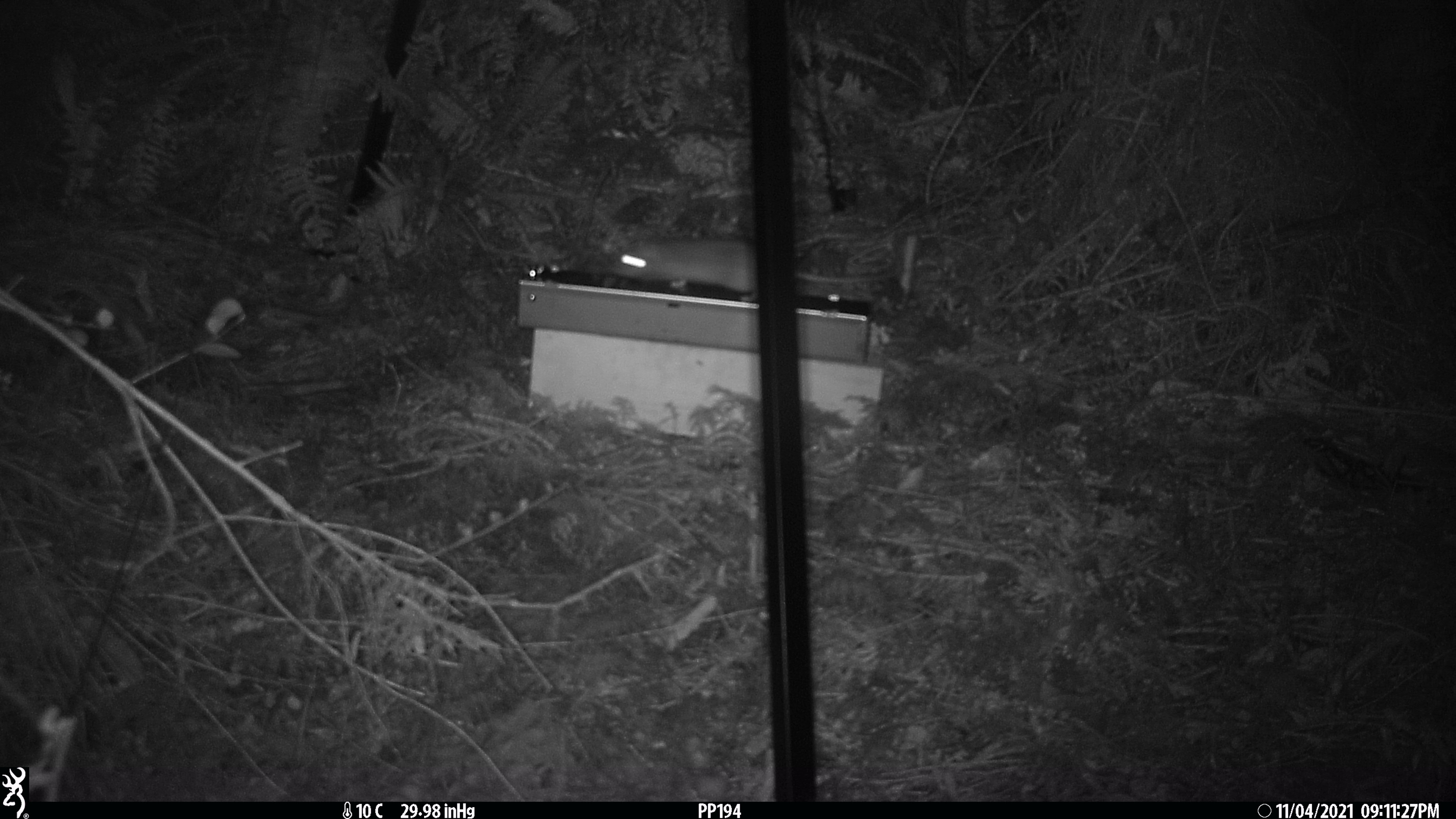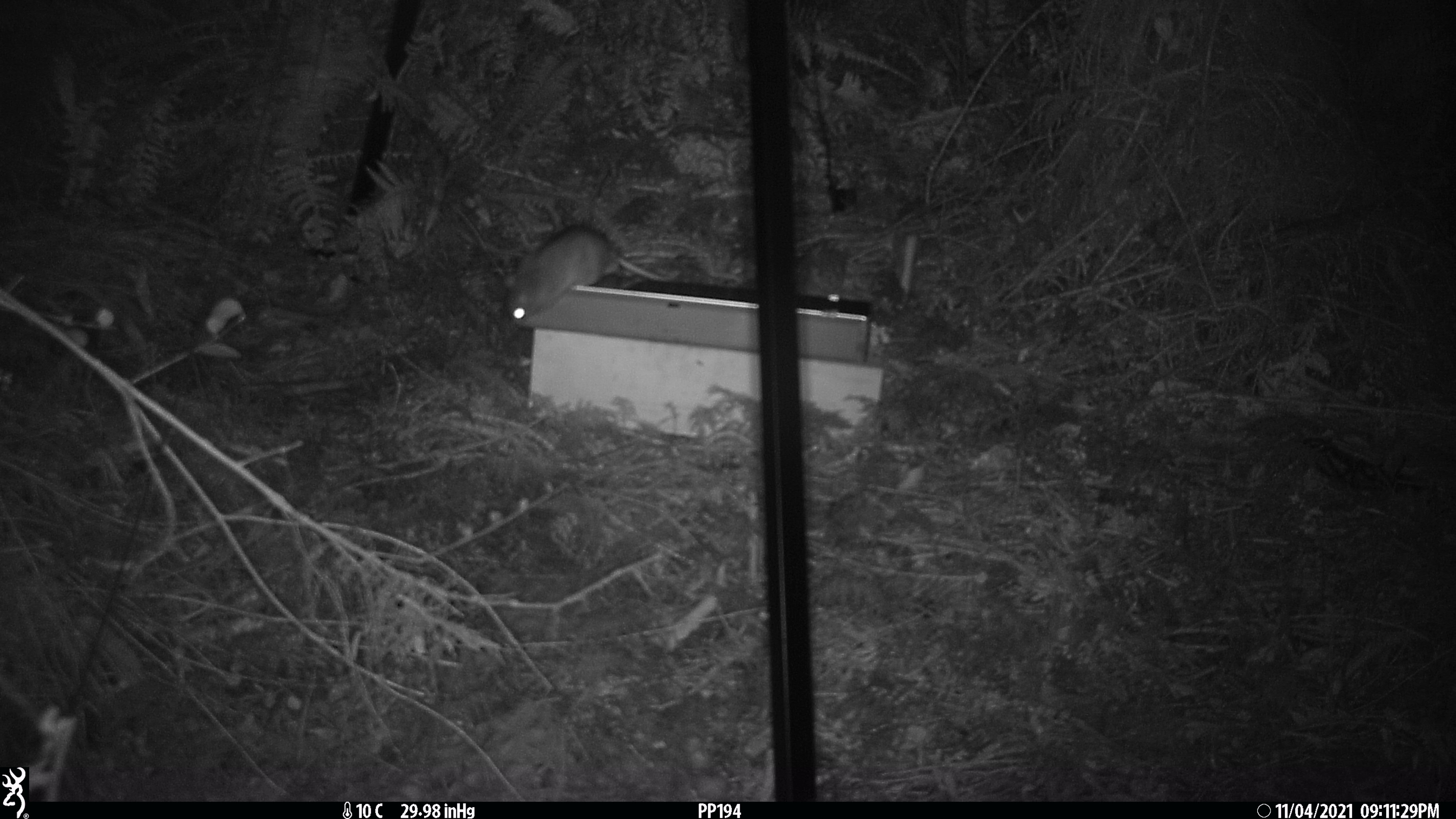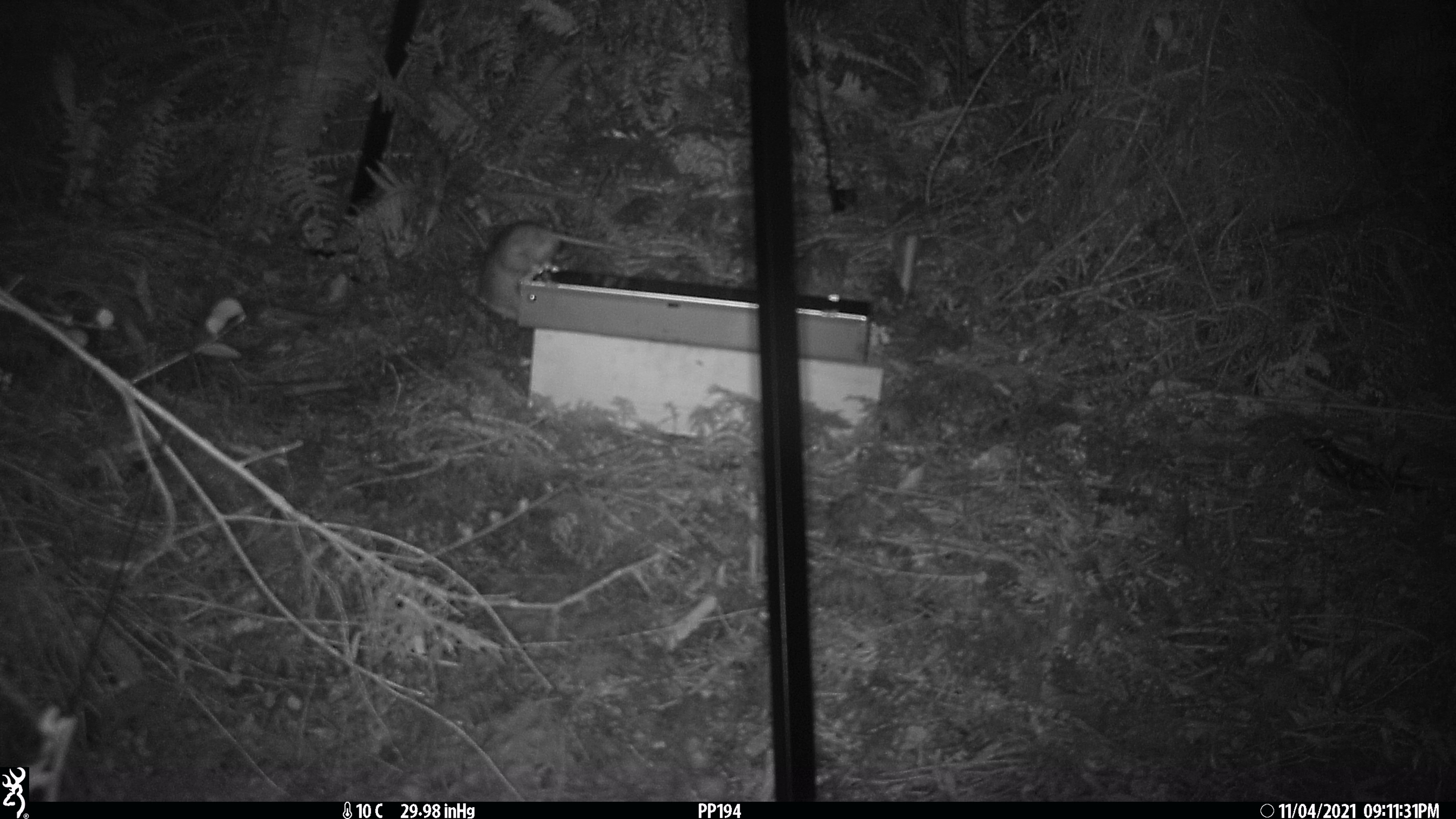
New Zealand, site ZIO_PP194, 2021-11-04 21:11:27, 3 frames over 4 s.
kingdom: Animalia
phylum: Chordata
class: Mammalia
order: Rodentia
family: Muridae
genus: Rattus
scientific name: Rattus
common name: rat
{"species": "rat (Rattus)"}